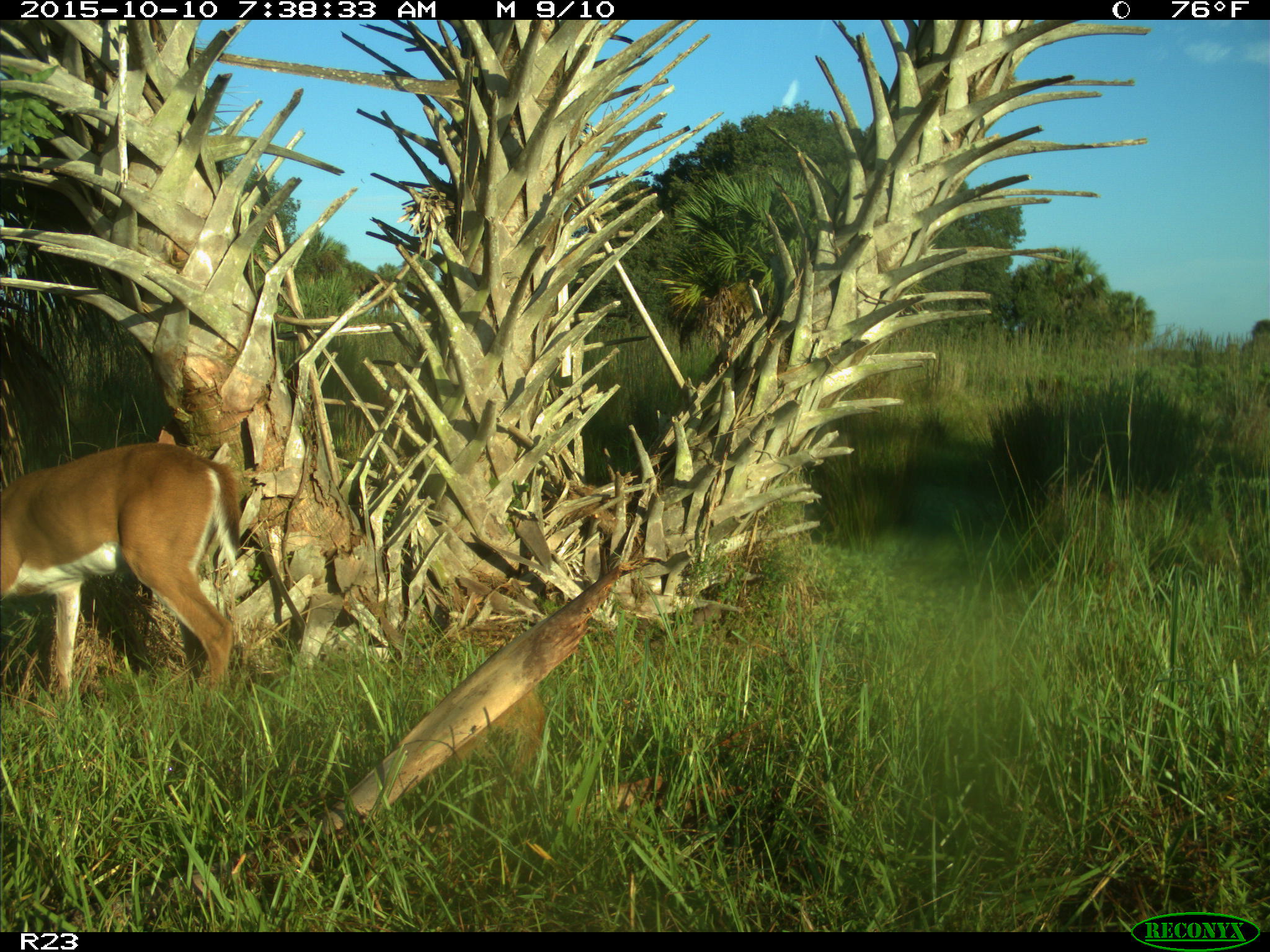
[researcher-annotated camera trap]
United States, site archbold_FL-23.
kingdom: Animalia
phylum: Chordata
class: Mammalia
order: Artiodactyla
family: Cervidae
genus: Odocoileus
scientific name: Odocoileus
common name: deer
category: unidentified deer